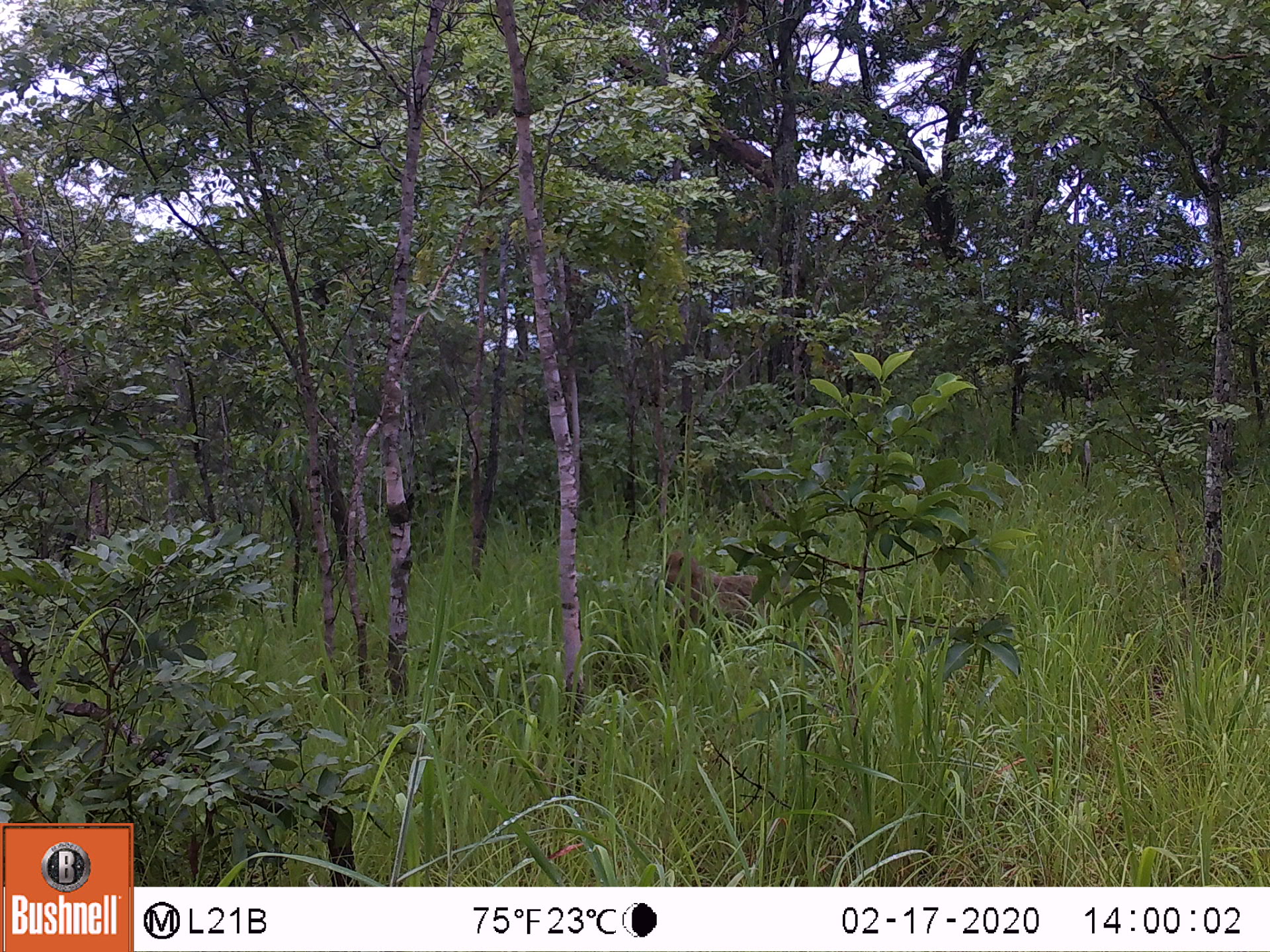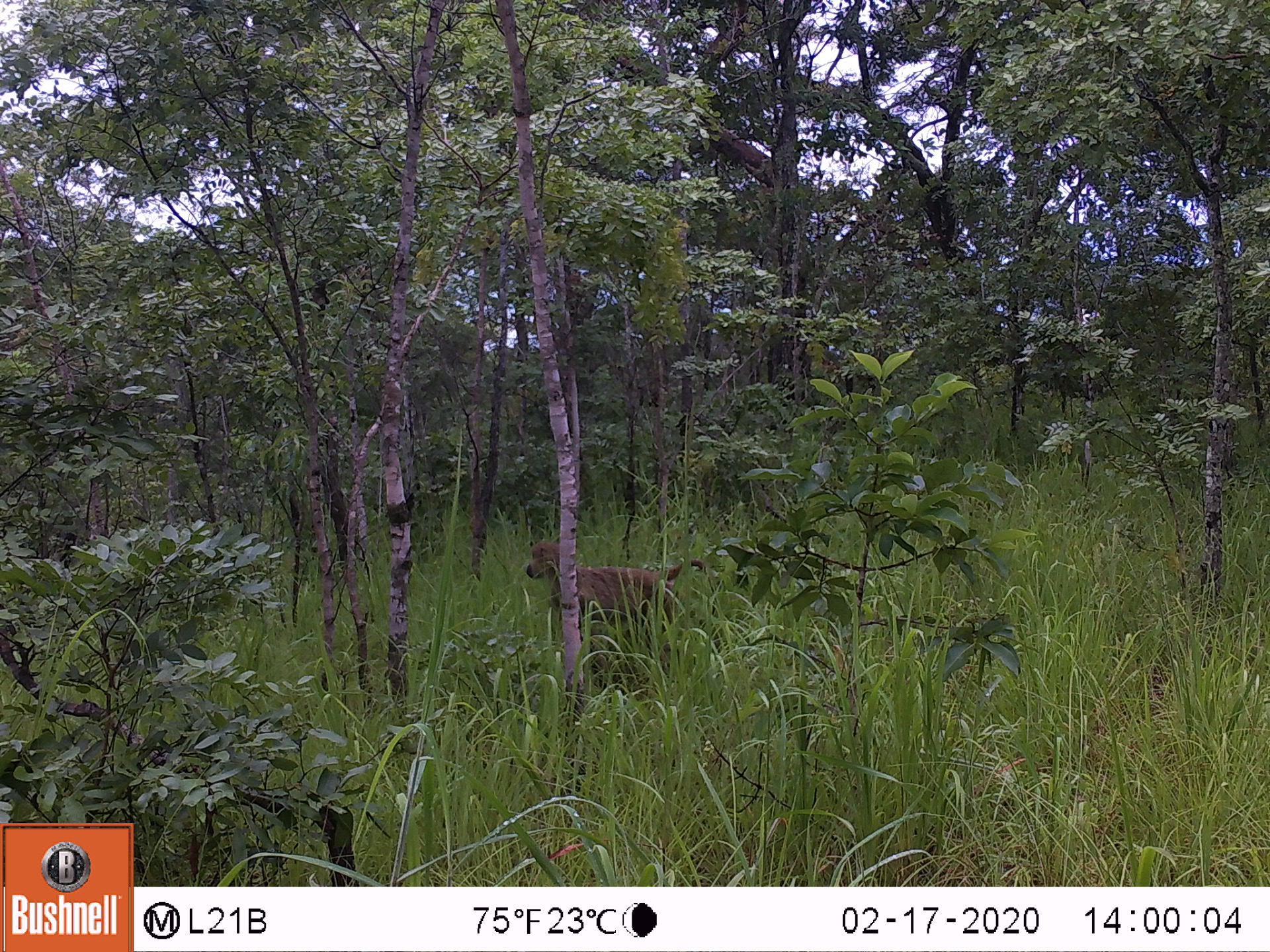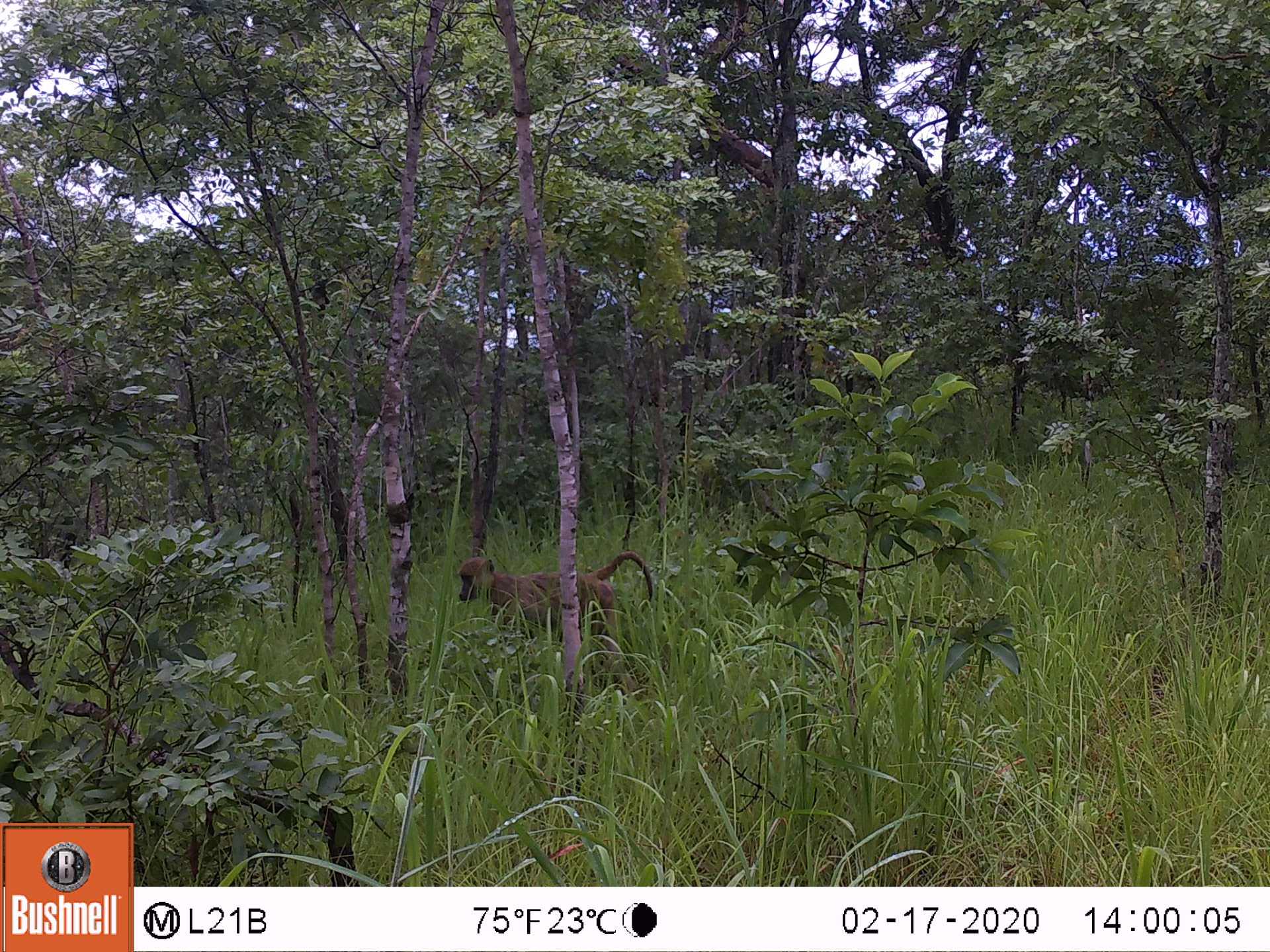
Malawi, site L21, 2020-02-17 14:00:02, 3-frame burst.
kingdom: Animalia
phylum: Chordata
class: Mammalia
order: Primates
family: Cercopithecidae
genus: Papio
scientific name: Papio cynocephalus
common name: yellow baboon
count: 1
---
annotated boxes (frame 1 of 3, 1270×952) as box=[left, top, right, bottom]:
yellow baboon: box=[654, 547, 764, 666]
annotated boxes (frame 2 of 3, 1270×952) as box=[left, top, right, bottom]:
yellow baboon: box=[521, 542, 700, 638]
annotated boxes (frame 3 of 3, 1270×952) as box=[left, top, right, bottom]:
yellow baboon: box=[447, 557, 656, 633]